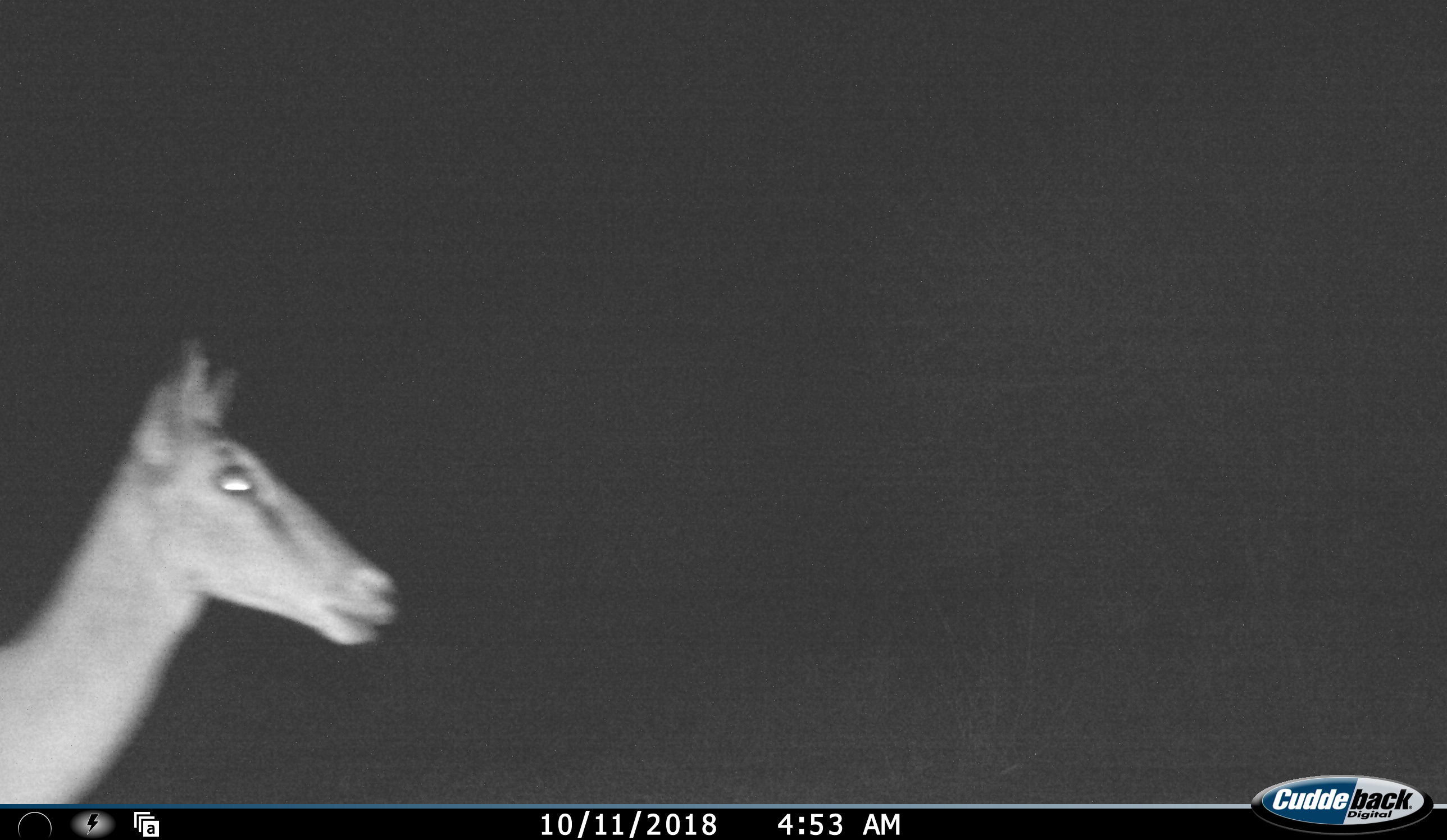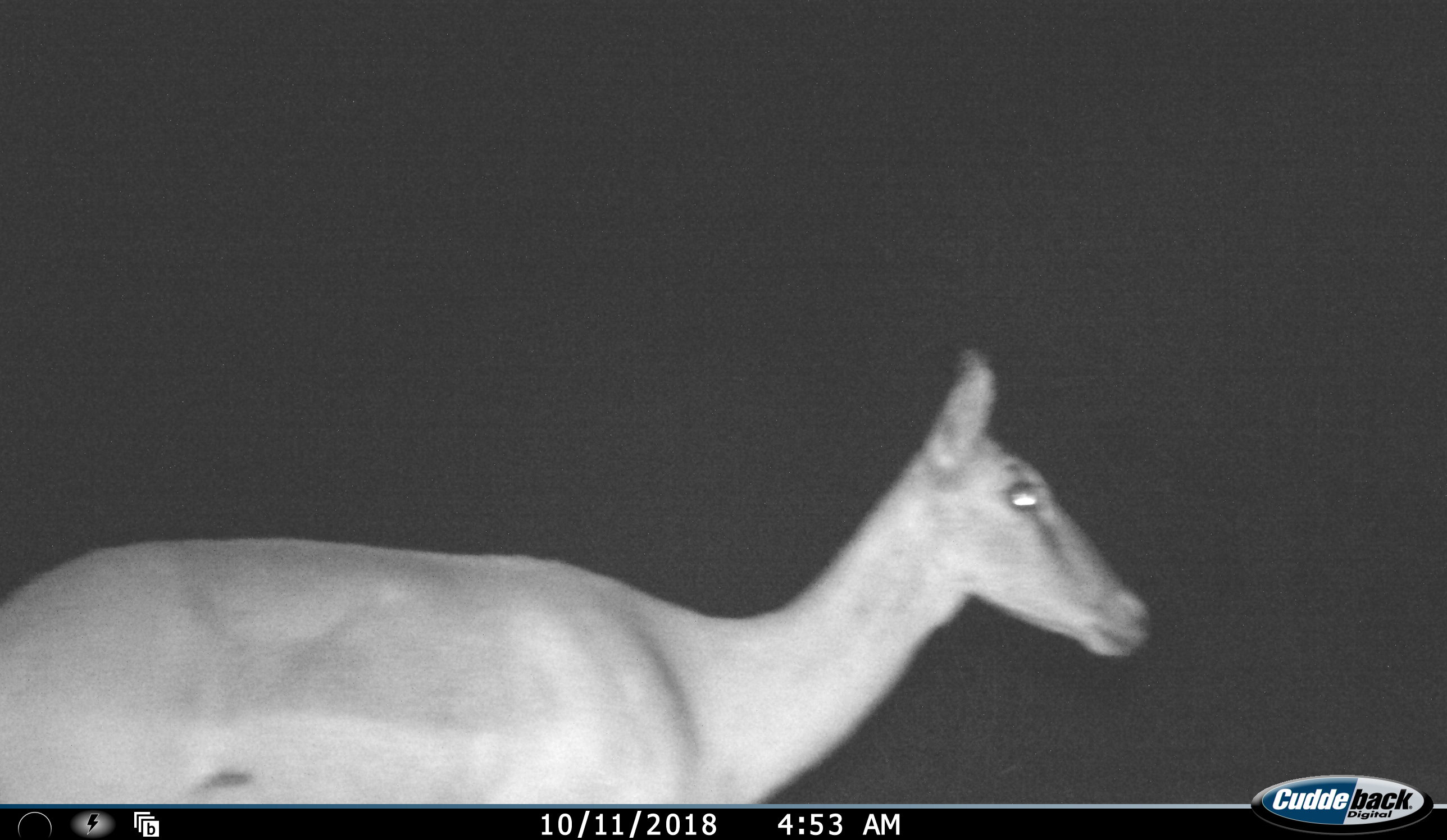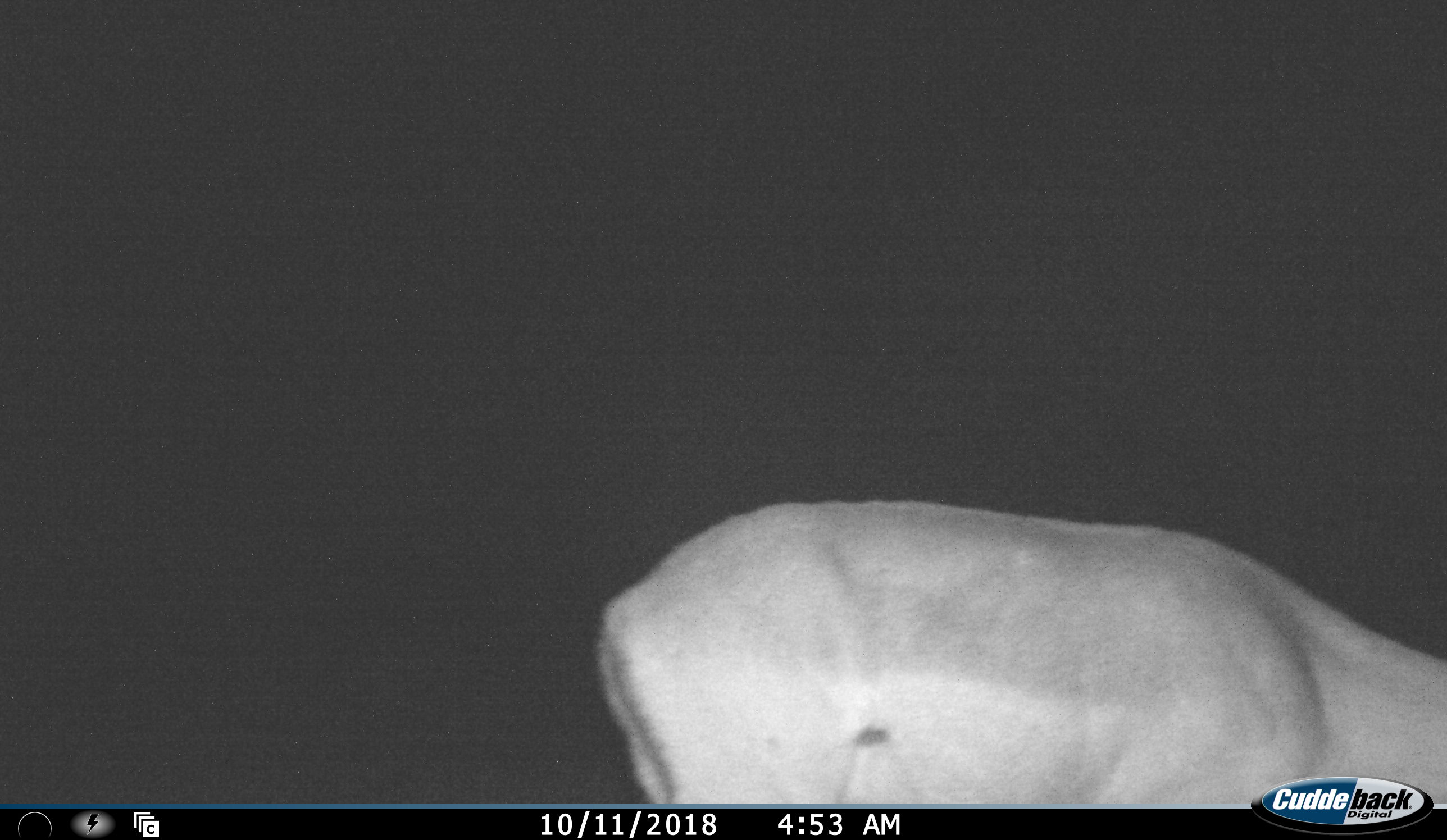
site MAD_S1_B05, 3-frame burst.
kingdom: Animalia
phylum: Chordata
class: Mammalia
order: Artiodactyla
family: Bovidae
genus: Aepyceros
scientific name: Aepyceros melampus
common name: impala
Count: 1.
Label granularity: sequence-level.